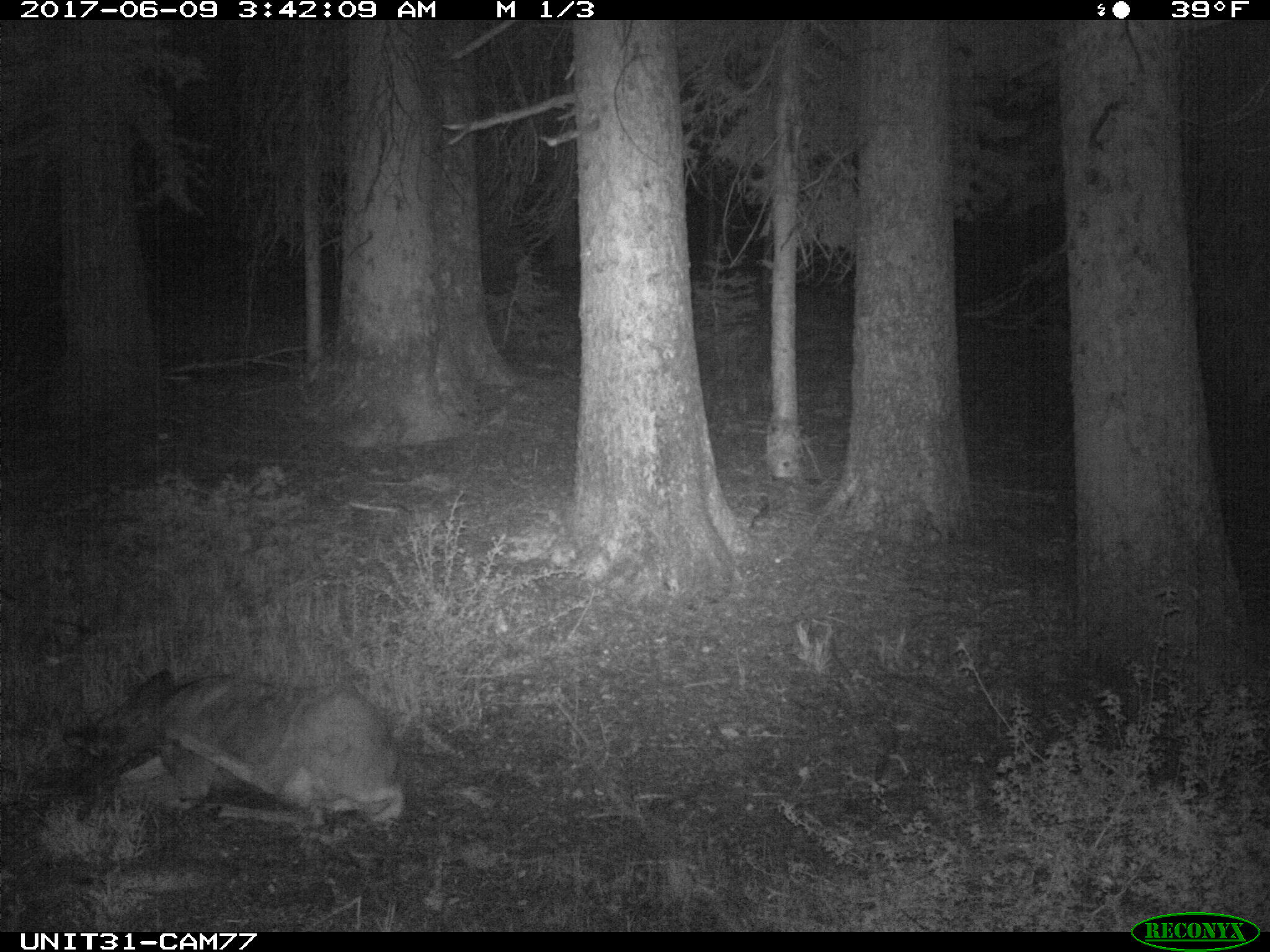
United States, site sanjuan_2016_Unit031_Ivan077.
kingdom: Animalia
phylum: Chordata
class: Mammalia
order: Artiodactyla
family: Cervidae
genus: Odocoileus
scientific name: Odocoileus hemionus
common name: mule deer